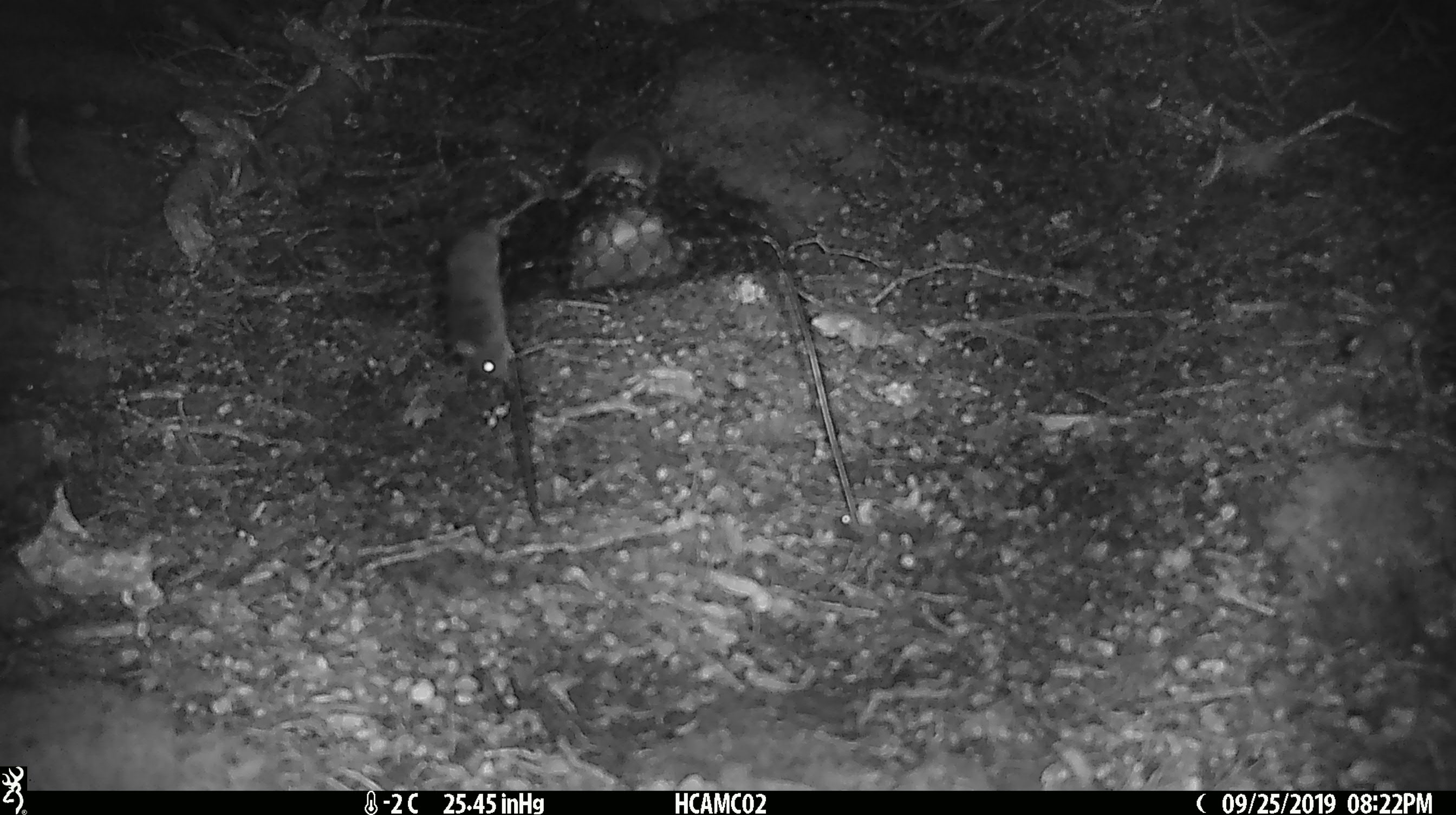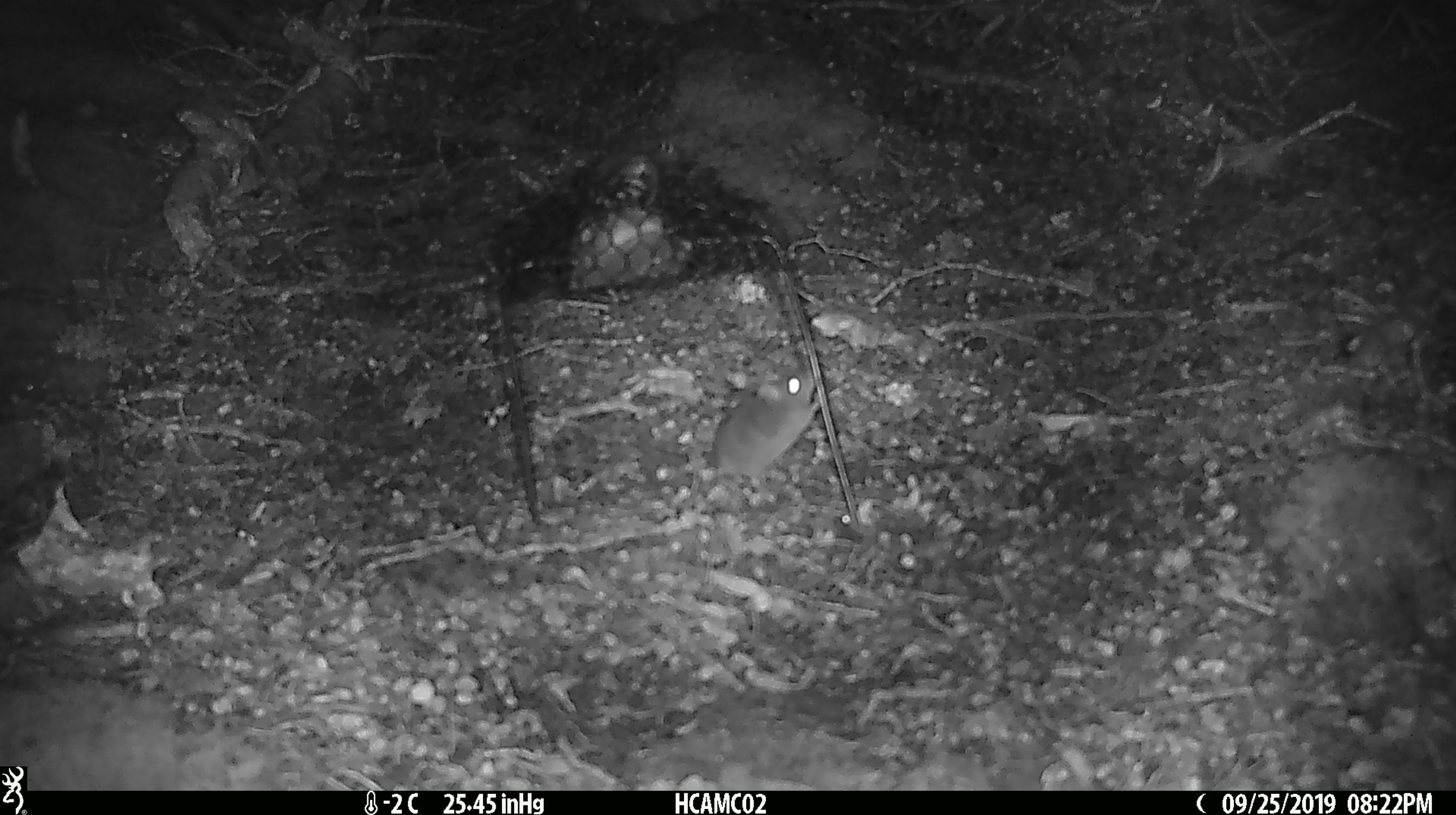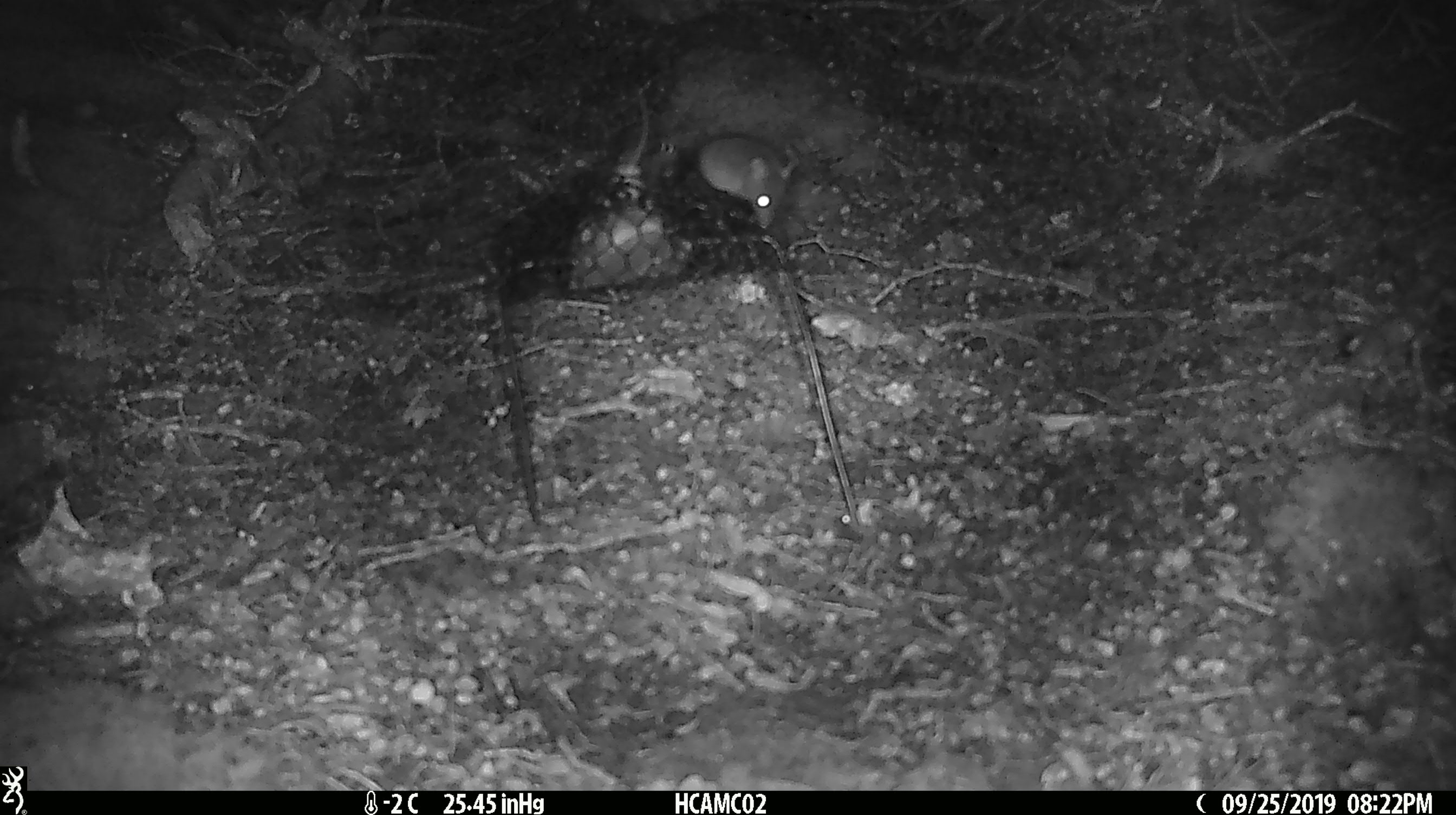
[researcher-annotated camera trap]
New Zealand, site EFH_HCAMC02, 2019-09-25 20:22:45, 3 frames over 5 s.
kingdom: Animalia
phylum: Chordata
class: Mammalia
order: Rodentia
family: Muridae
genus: Mus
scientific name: Mus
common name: mouse